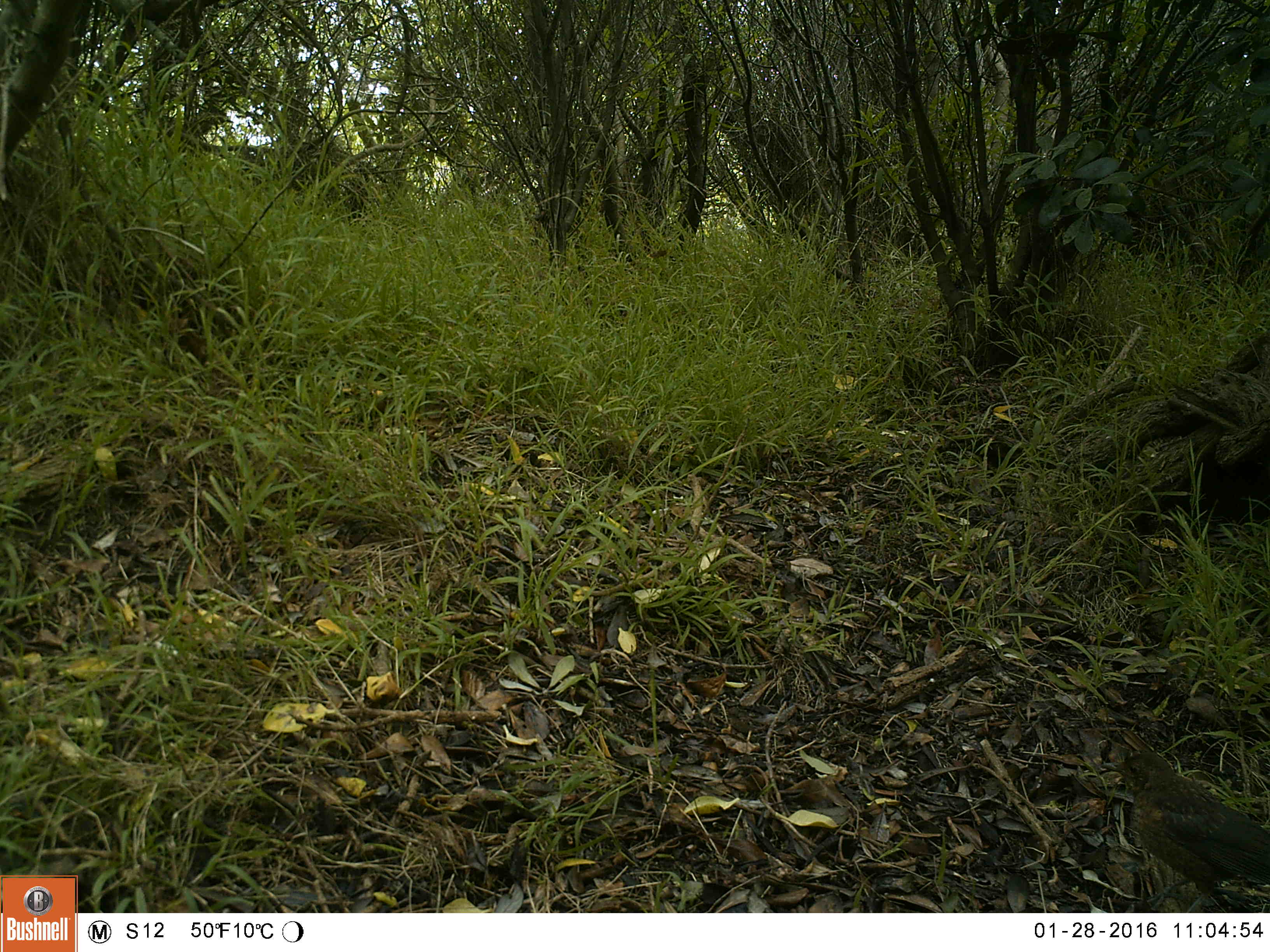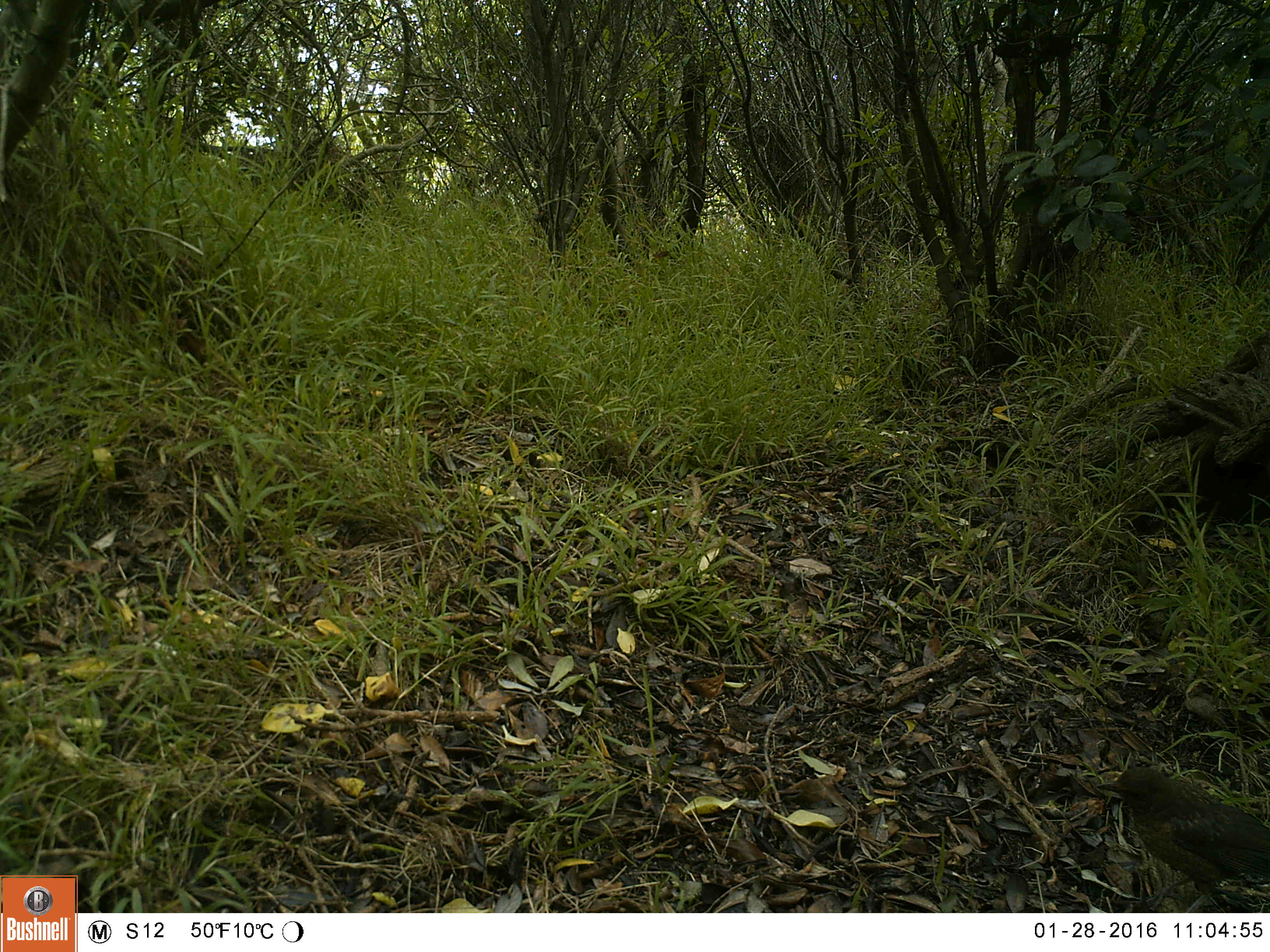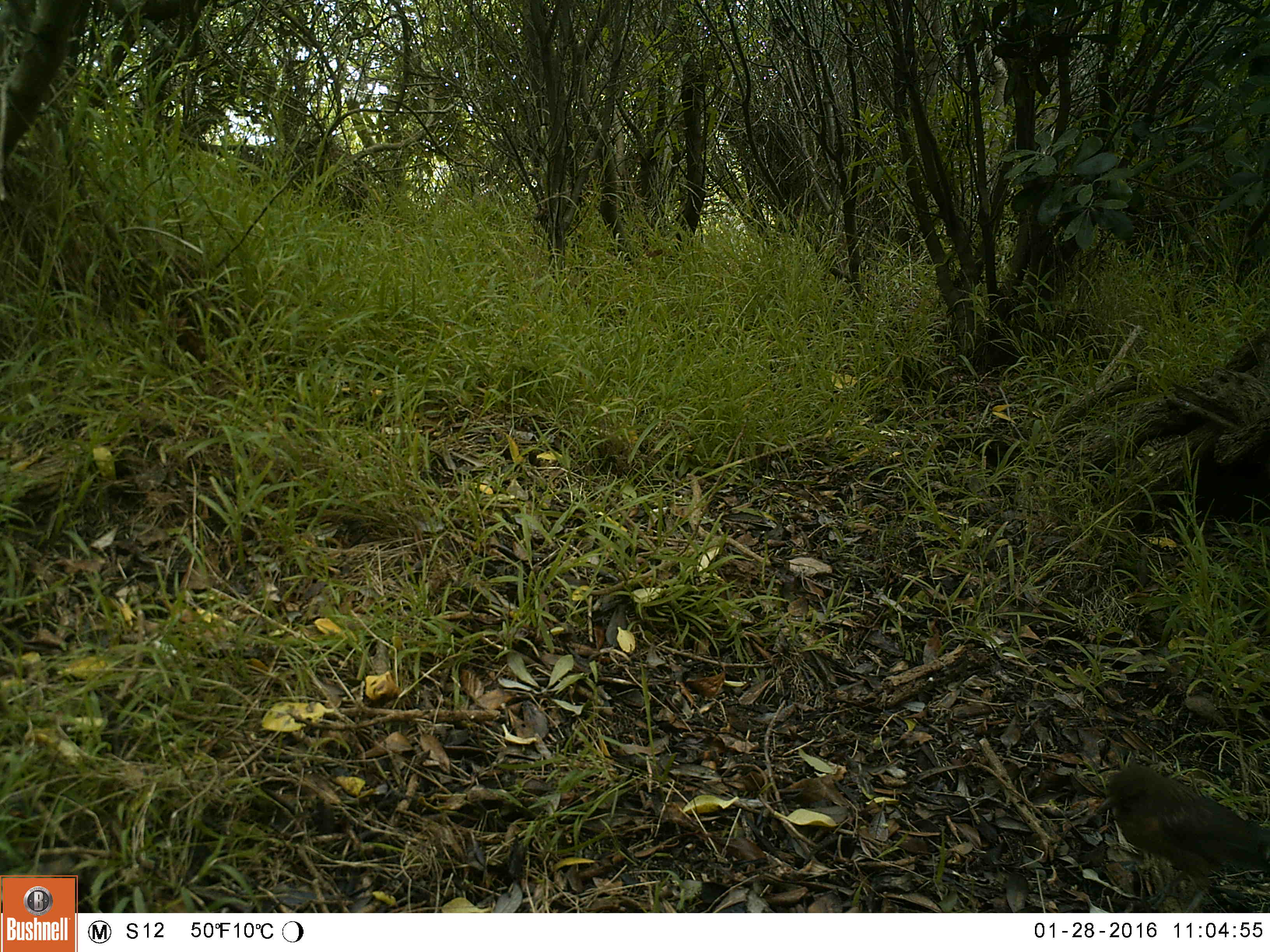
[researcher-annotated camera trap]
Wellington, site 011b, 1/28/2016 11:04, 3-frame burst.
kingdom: Animalia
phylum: Chordata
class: Aves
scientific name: Aves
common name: bird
Bird (Aves).